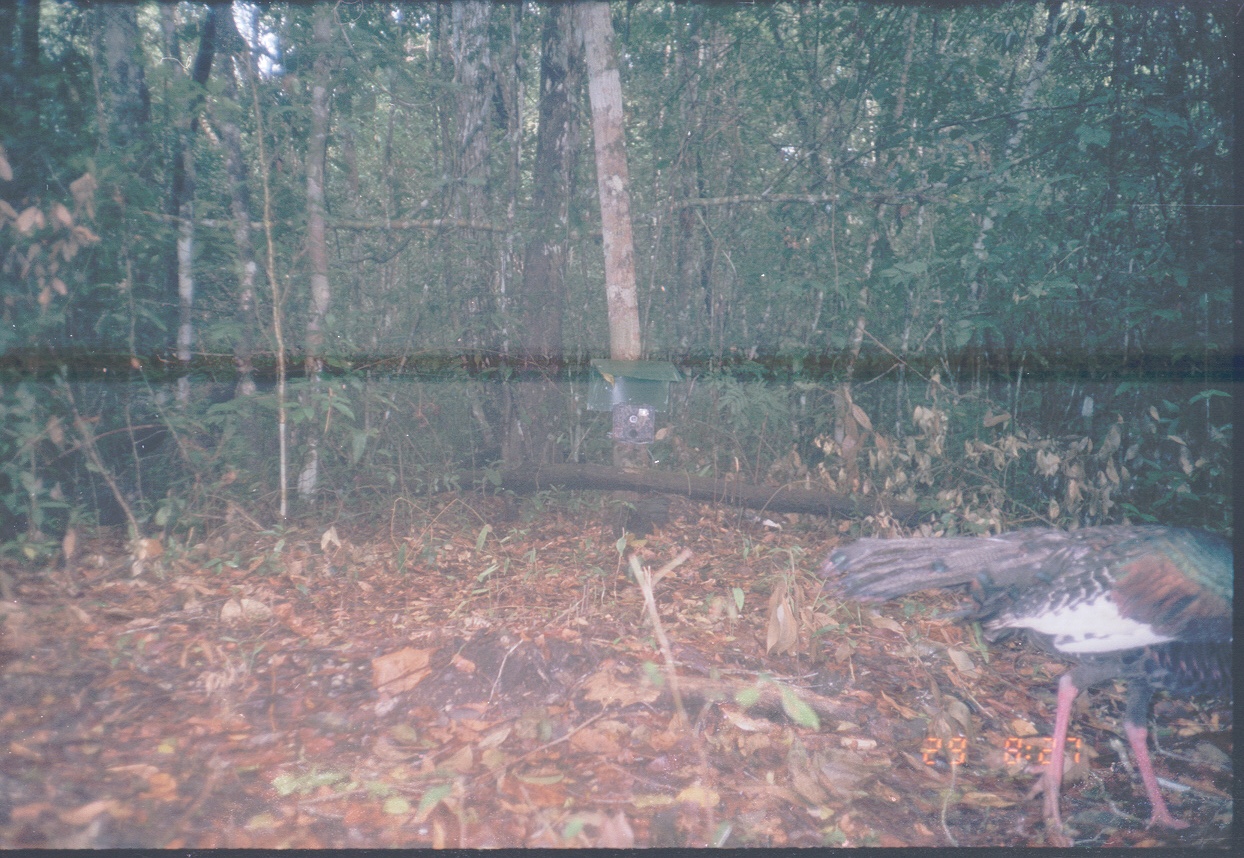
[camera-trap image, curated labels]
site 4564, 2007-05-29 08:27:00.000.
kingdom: Animalia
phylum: Chordata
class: Aves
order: Galliformes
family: Phasianidae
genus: Meleagris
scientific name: Meleagris ocellata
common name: ocellated turkey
Meleagris ocellata (ocellated turkey), count 1.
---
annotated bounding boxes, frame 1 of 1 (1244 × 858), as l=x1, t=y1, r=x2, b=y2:
meleagris ocellata: l=818, t=525, r=1234, b=846